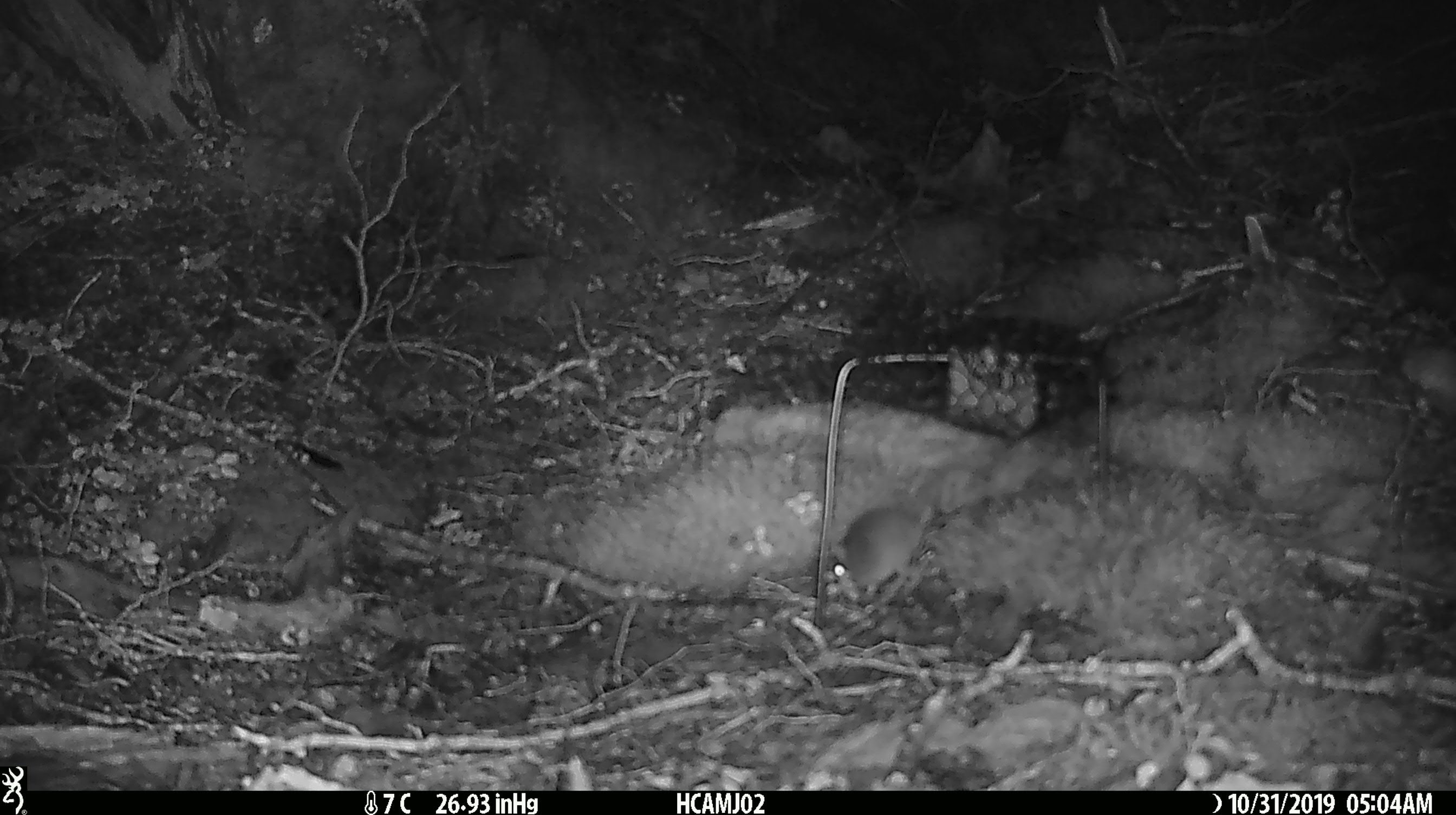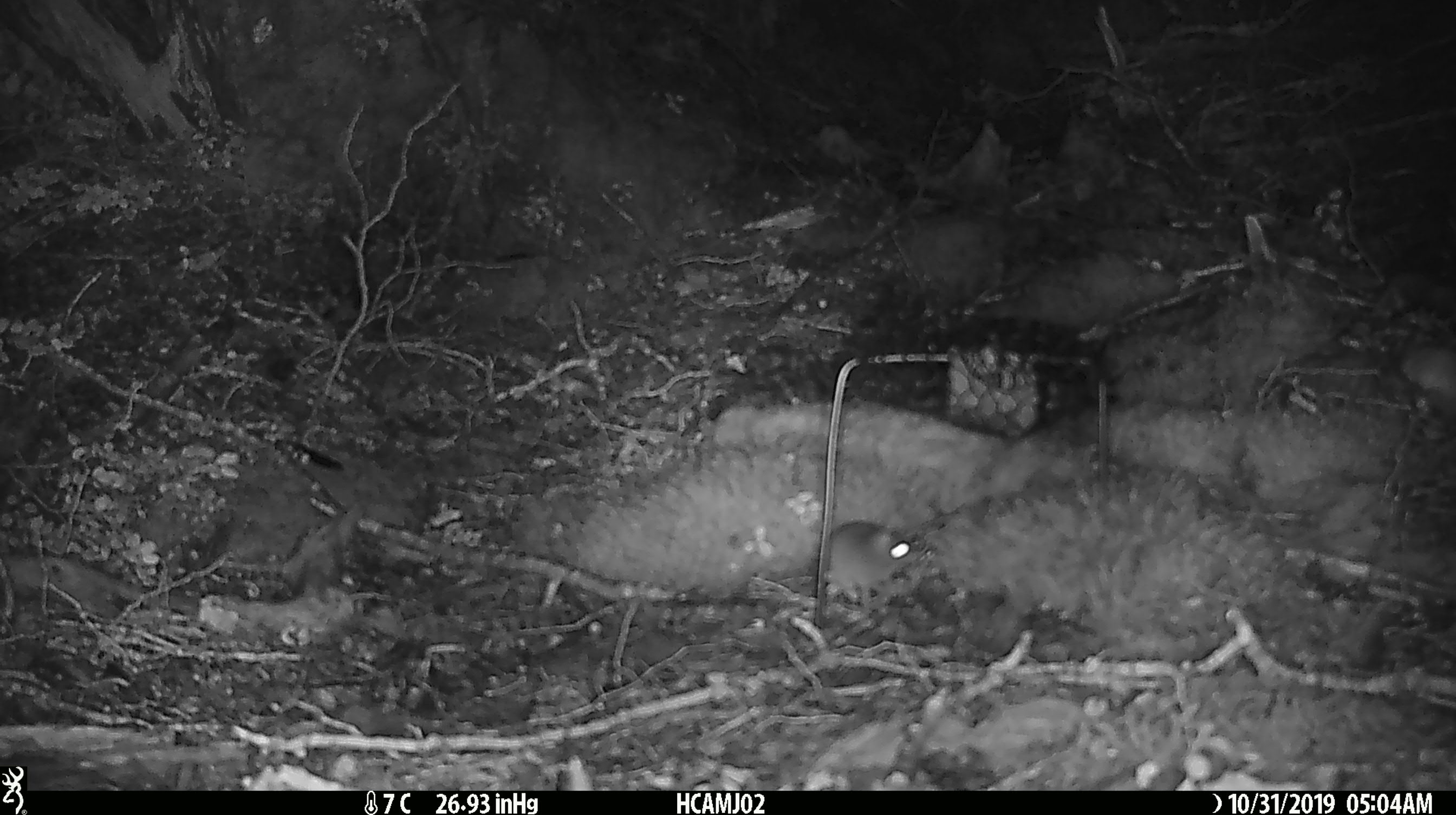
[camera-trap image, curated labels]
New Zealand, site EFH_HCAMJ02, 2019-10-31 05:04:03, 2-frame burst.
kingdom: Animalia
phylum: Chordata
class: Mammalia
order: Rodentia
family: Muridae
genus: Mus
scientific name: Mus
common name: mouse